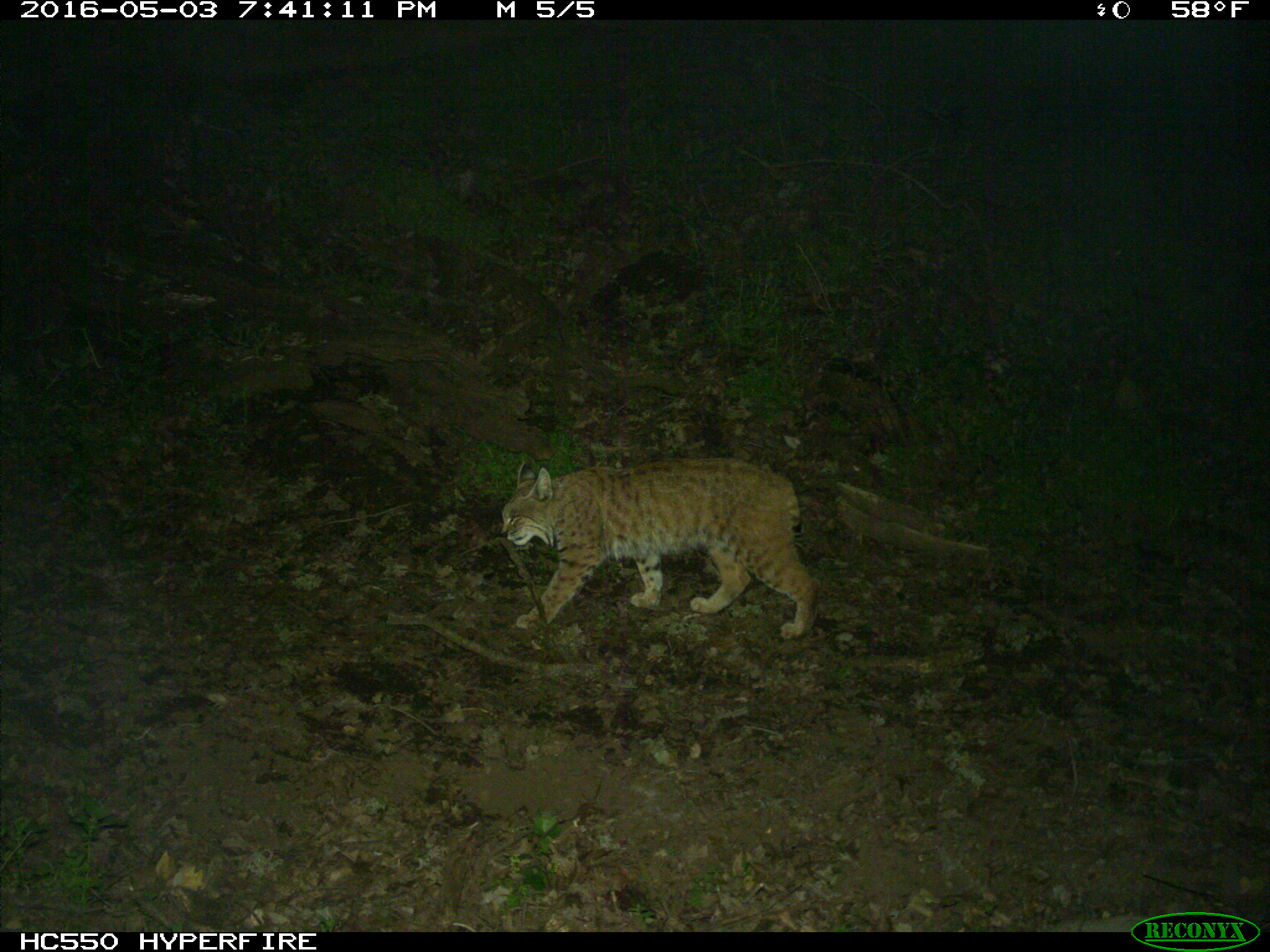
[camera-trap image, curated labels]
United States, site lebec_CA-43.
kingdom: Animalia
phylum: Chordata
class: Mammalia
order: Carnivora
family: Felidae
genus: Lynx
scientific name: Lynx rufus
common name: bobcat